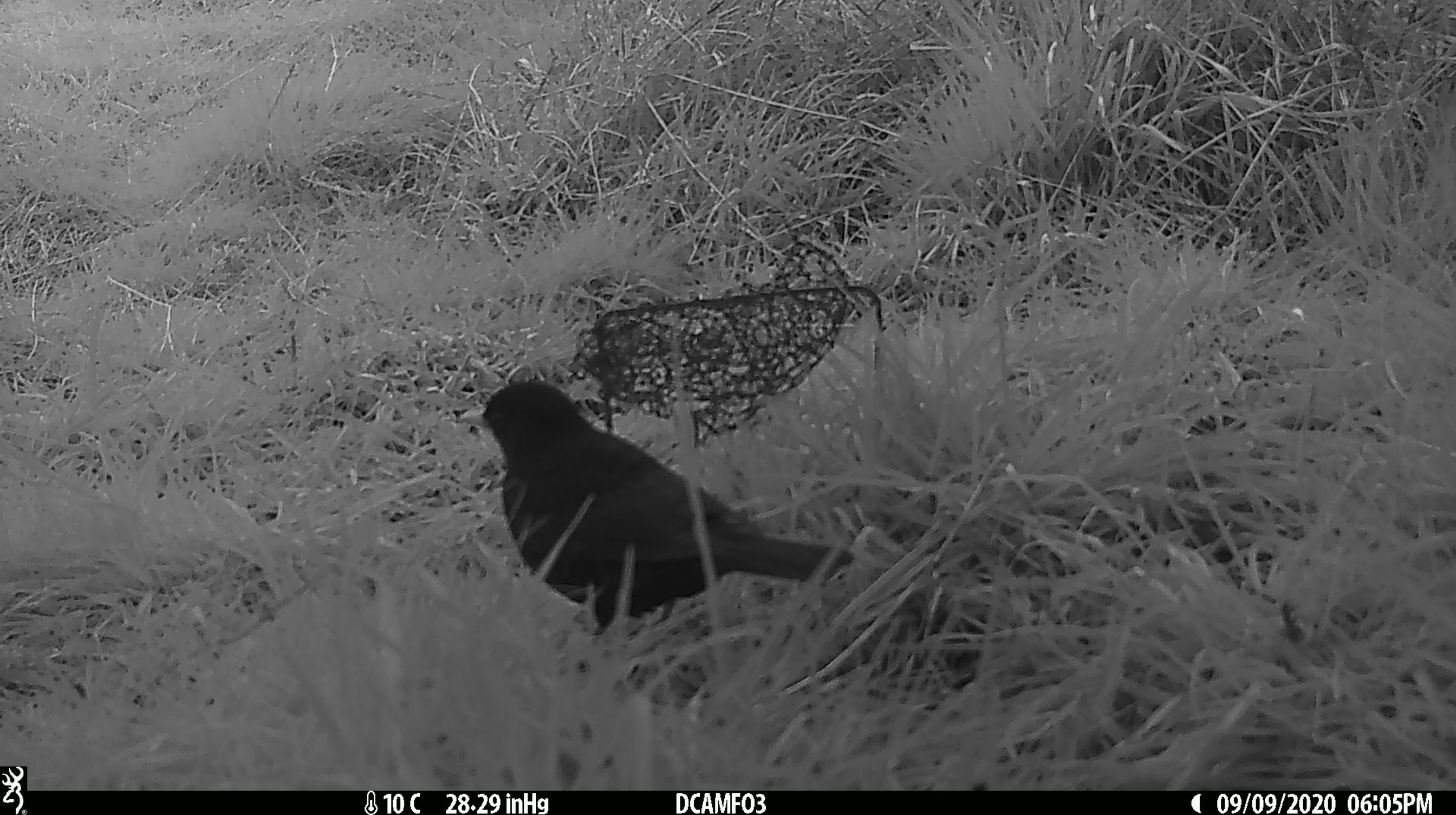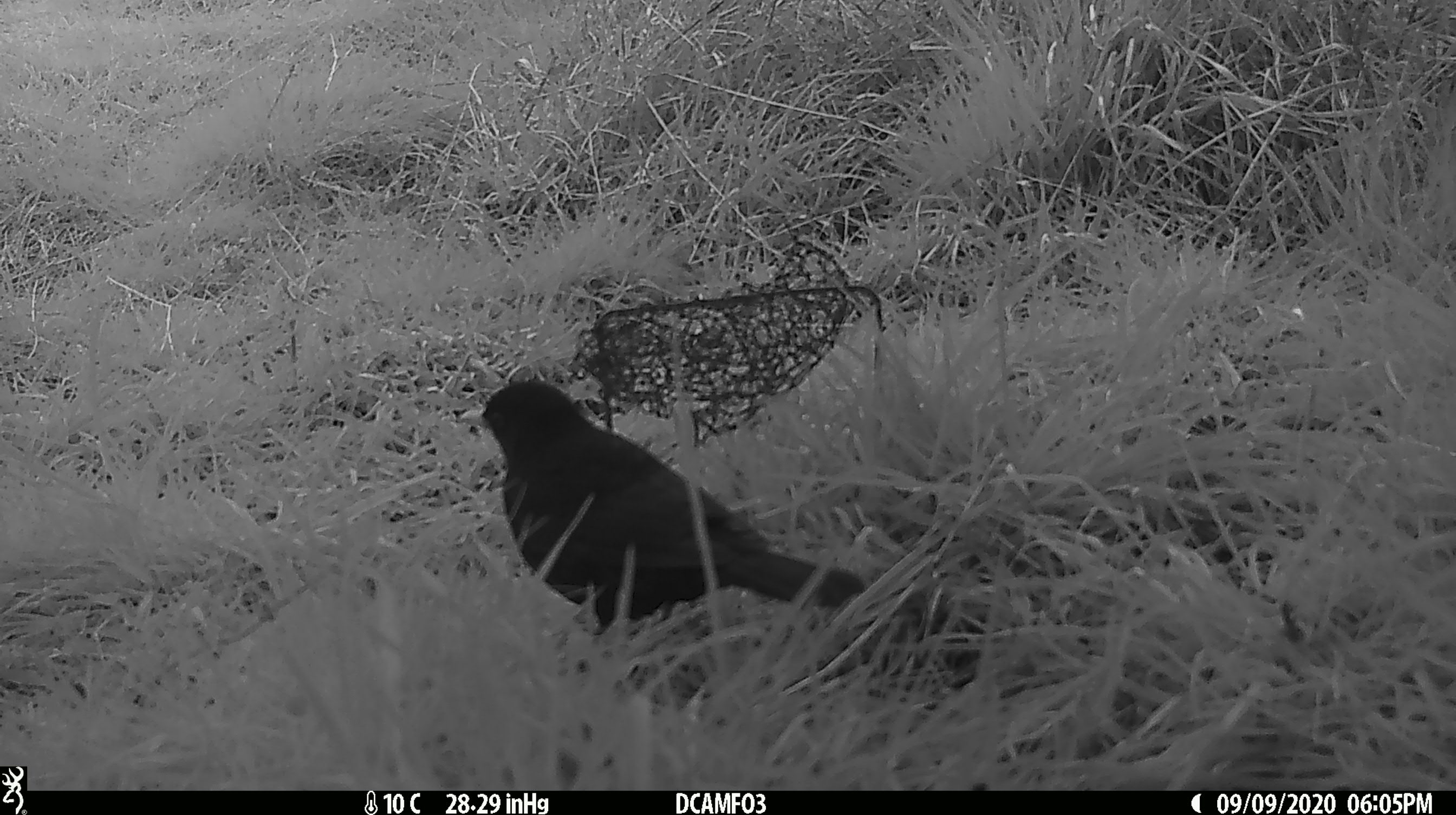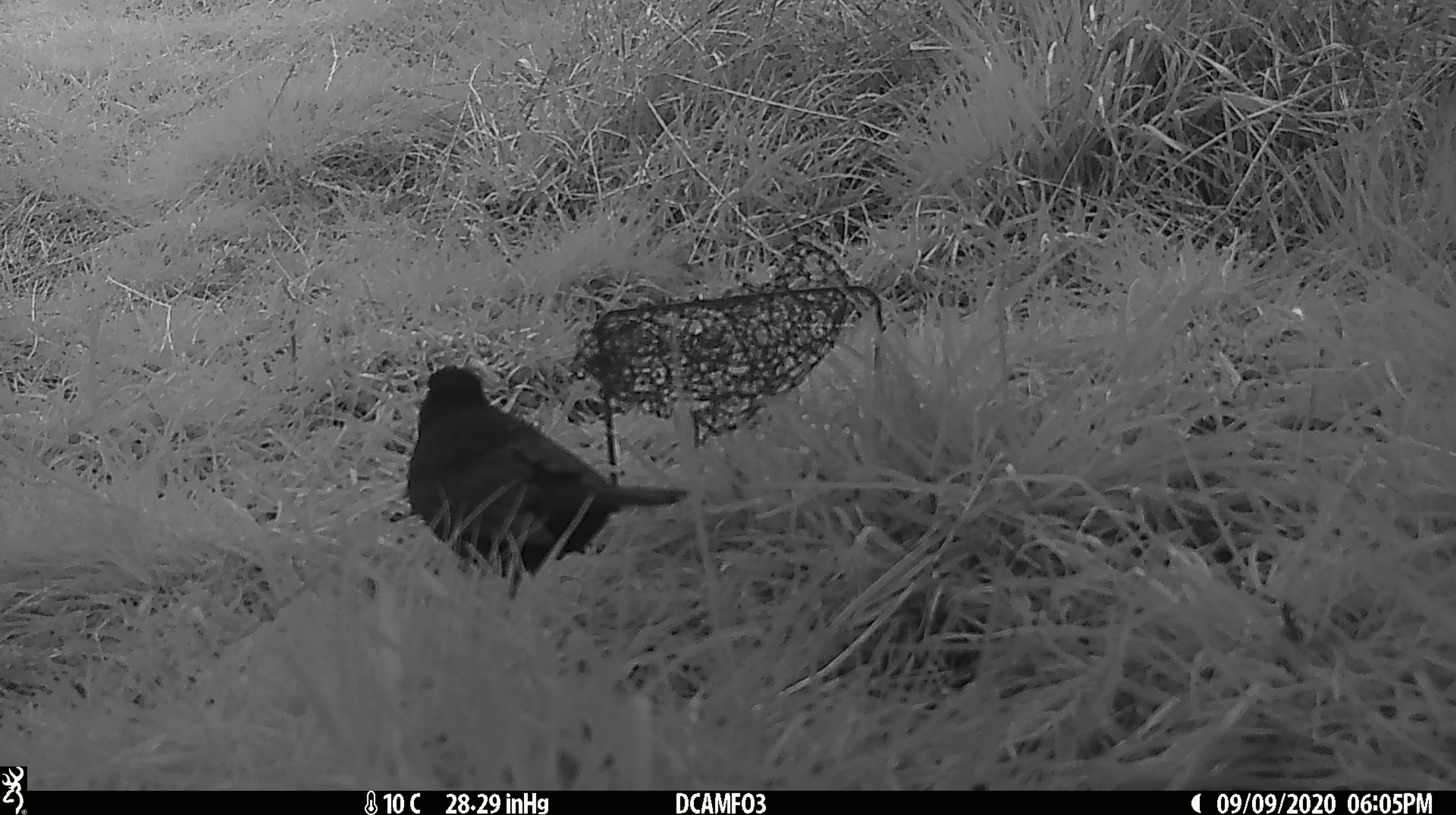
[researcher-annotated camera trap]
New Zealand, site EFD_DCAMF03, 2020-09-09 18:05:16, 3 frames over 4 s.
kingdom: Animalia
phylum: Chordata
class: Aves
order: Passeriformes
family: Turdidae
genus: Turdus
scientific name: Turdus merula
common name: eurasian blackbird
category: blackbird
Blackbird (eurasian blackbird) (Turdus merula).